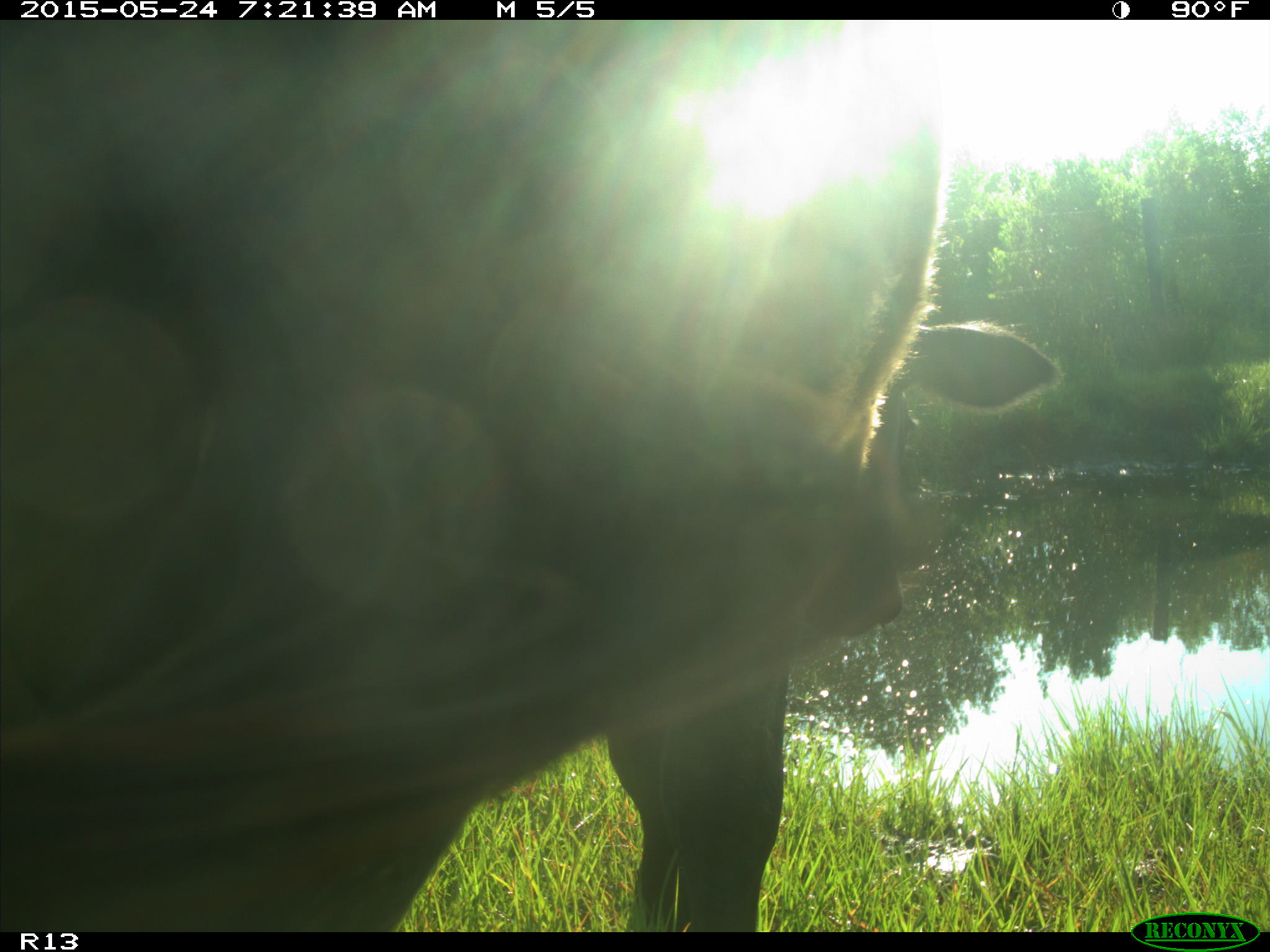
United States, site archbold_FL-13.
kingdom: Animalia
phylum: Chordata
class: Mammalia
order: Artiodactyla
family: Bovidae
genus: Bos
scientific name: Bos taurus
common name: domestic cow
Bos taurus (domestic cow).